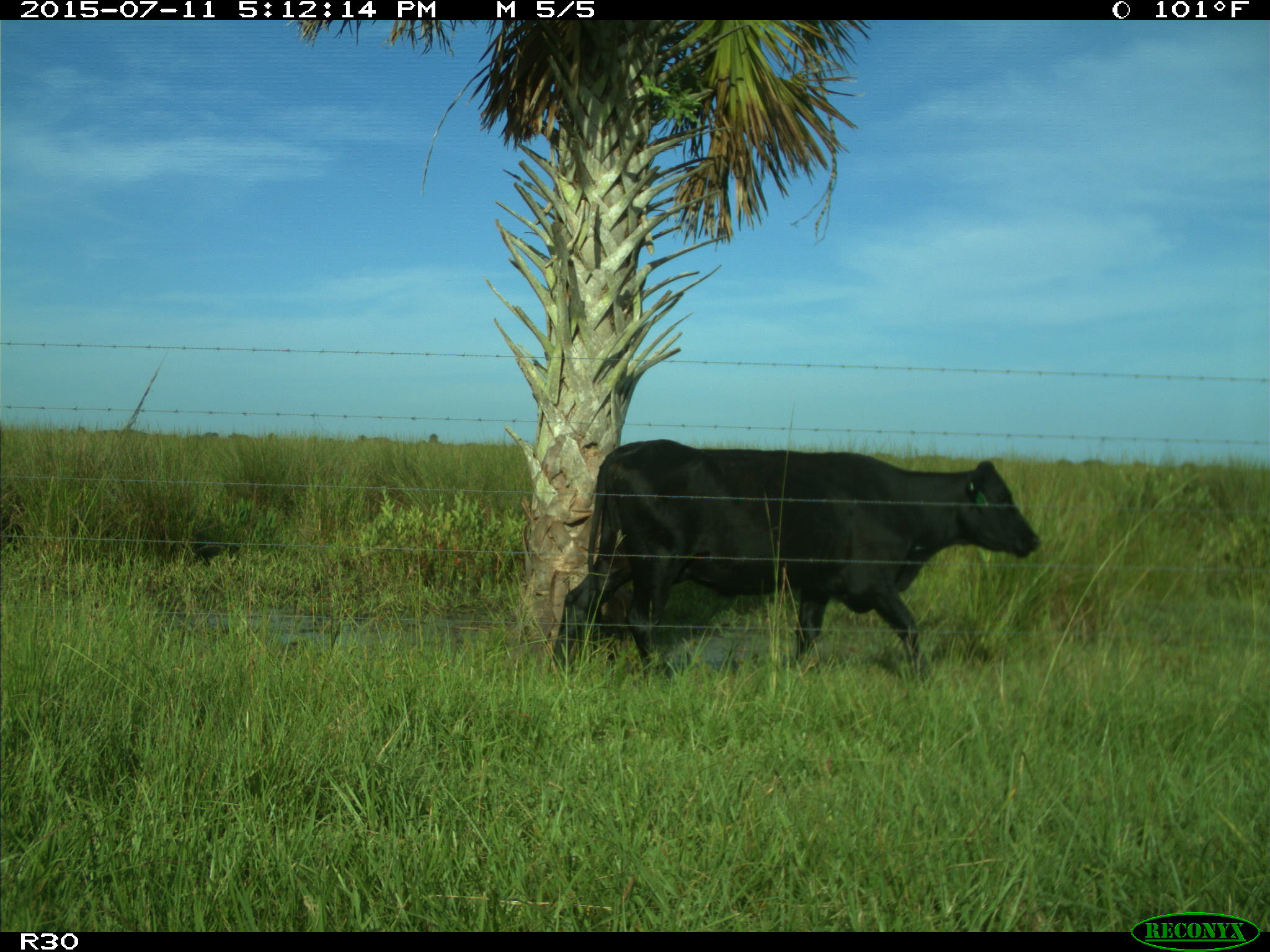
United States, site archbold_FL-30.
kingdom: Animalia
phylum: Chordata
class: Mammalia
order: Artiodactyla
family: Bovidae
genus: Bos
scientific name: Bos taurus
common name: domestic cow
Bos taurus (domestic cow).